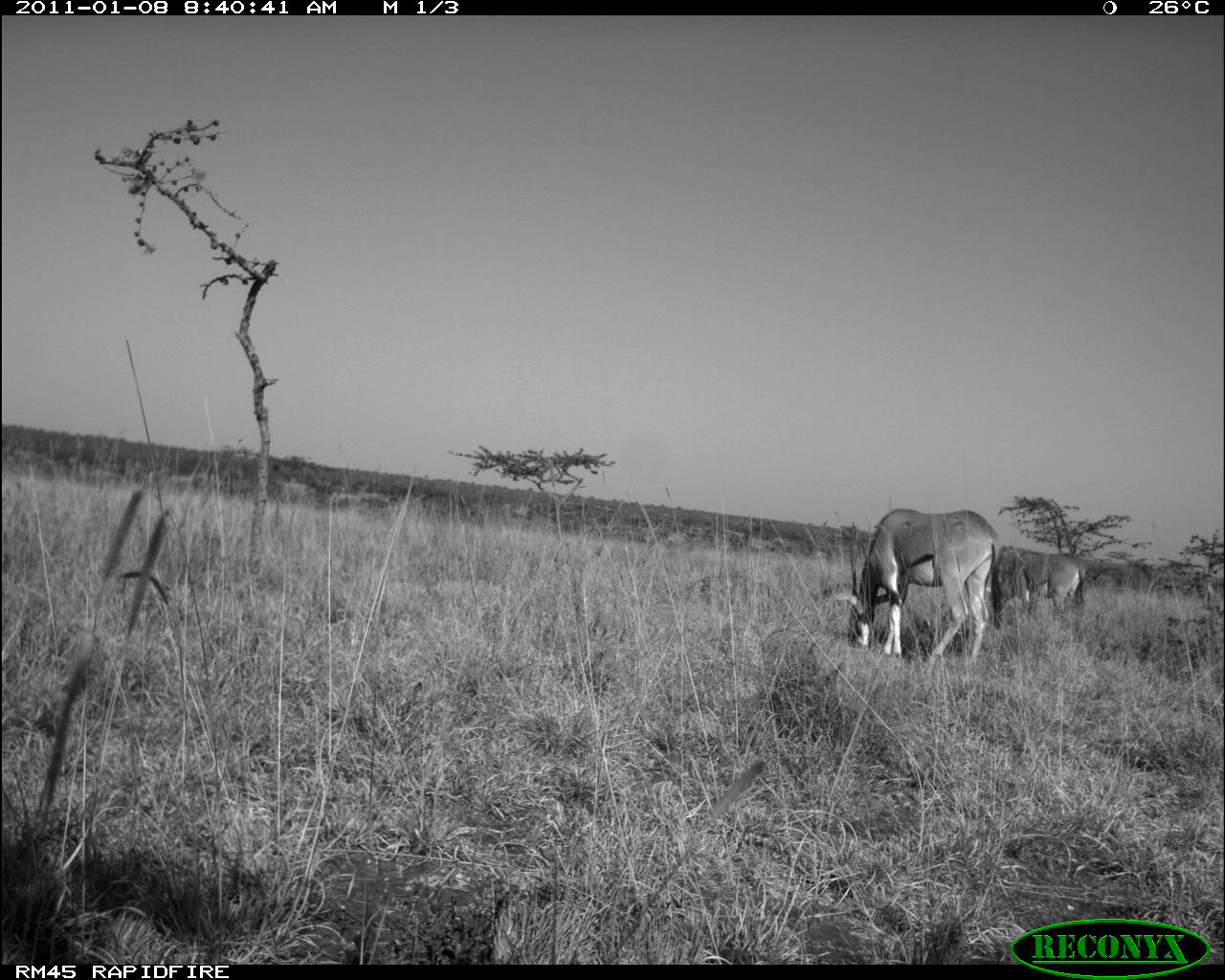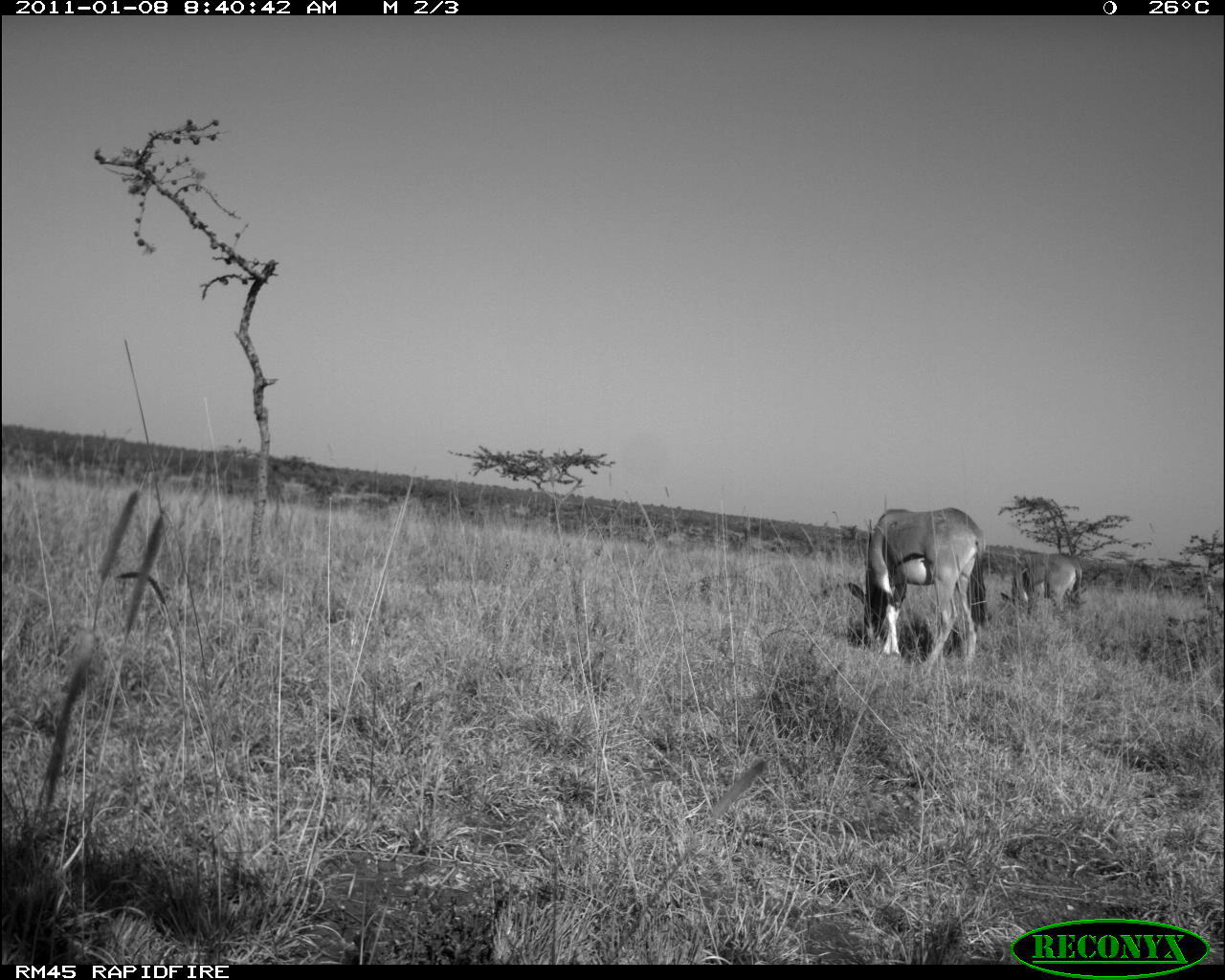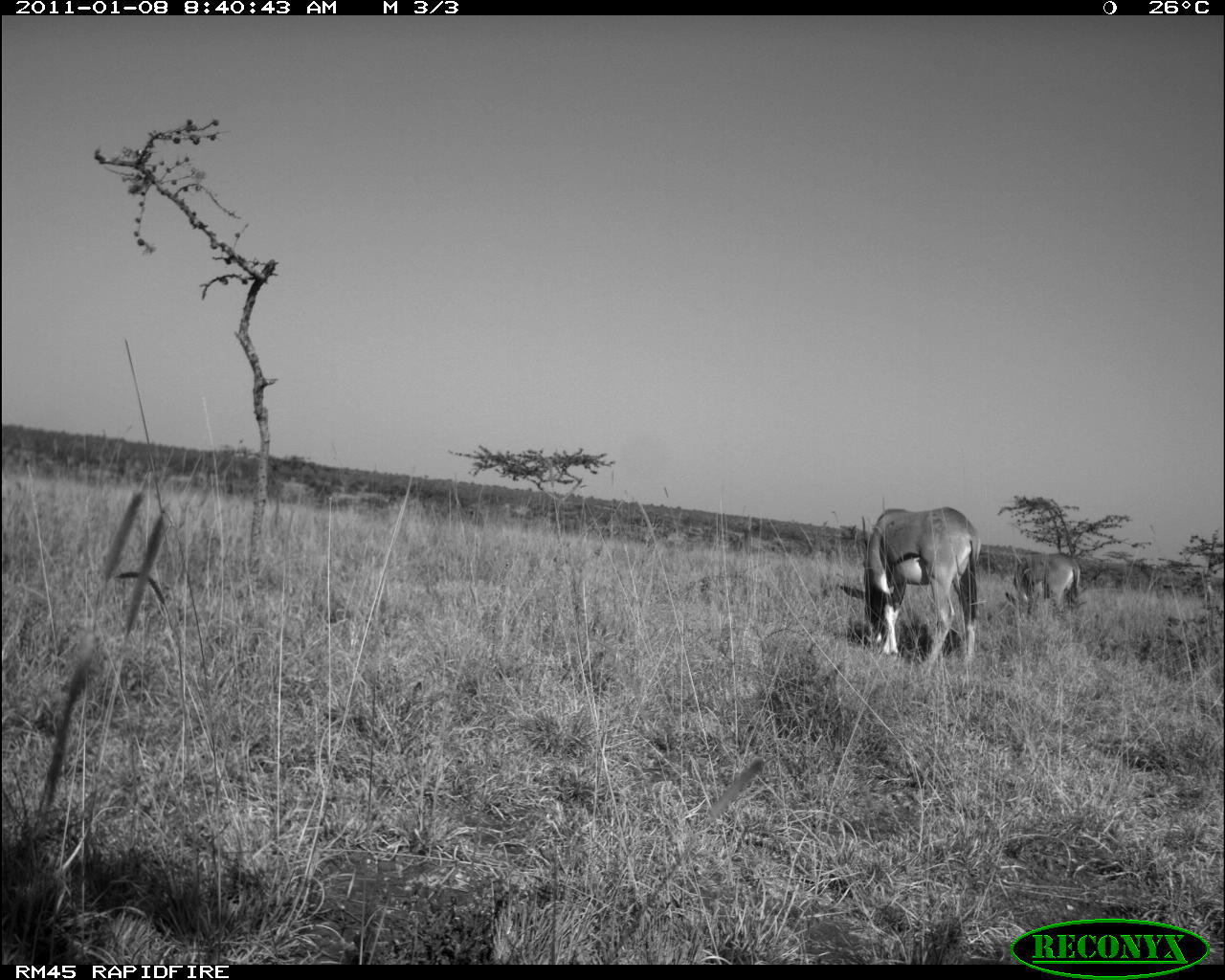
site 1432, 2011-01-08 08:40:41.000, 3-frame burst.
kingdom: Animalia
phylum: Chordata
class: Mammalia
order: Artiodactyla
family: Bovidae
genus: Oryx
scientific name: Oryx beisa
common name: east african oryx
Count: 2.